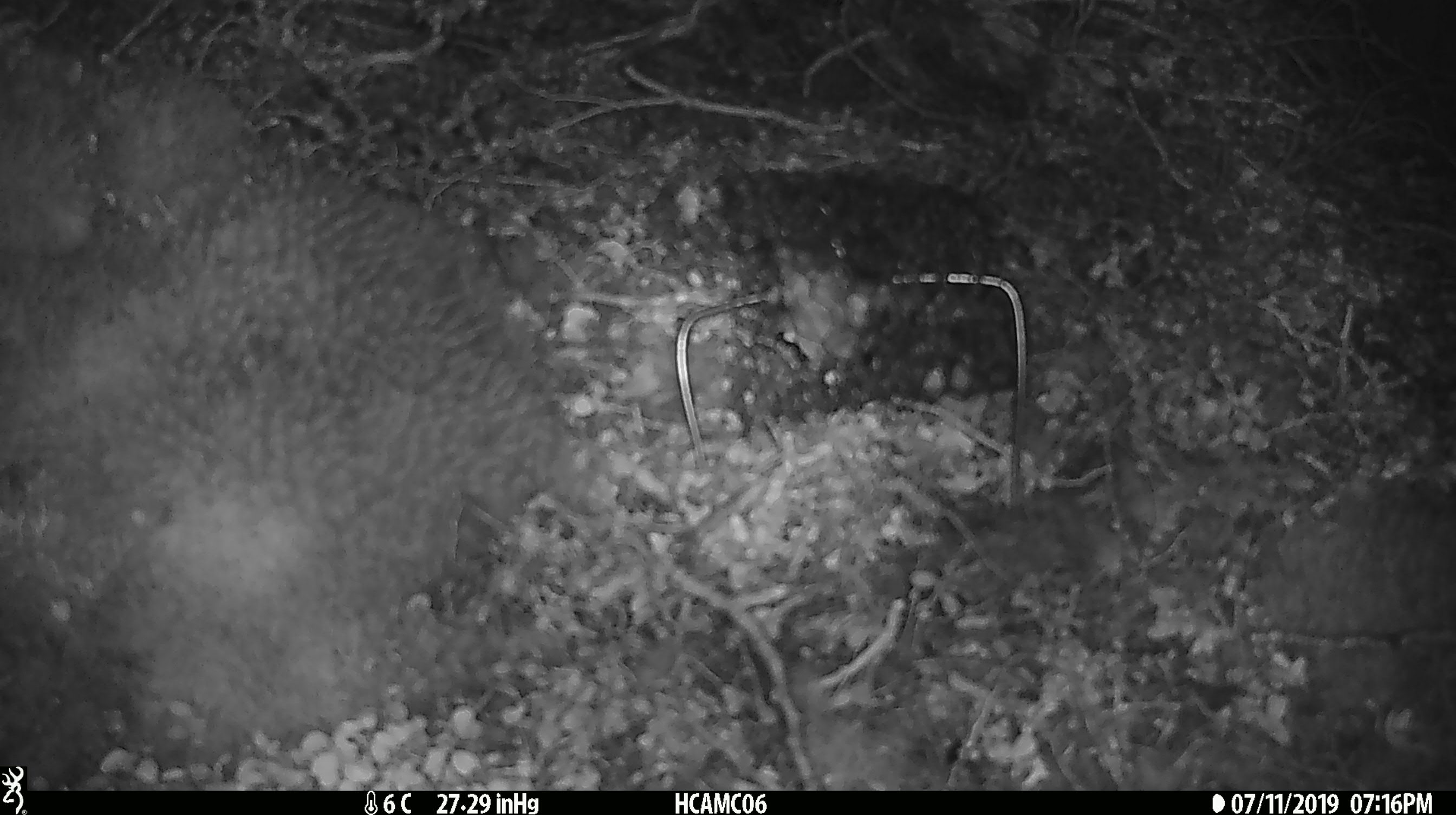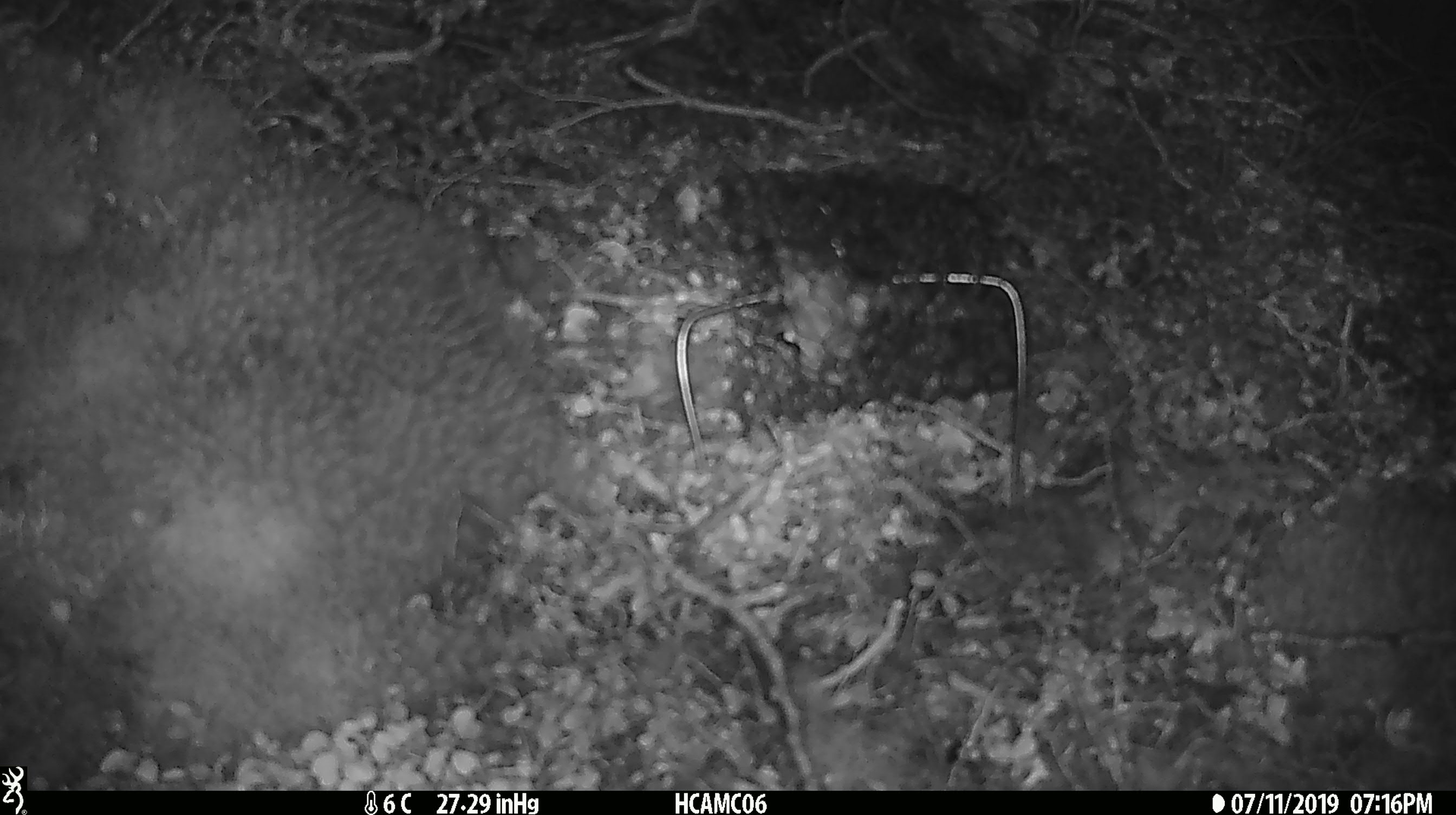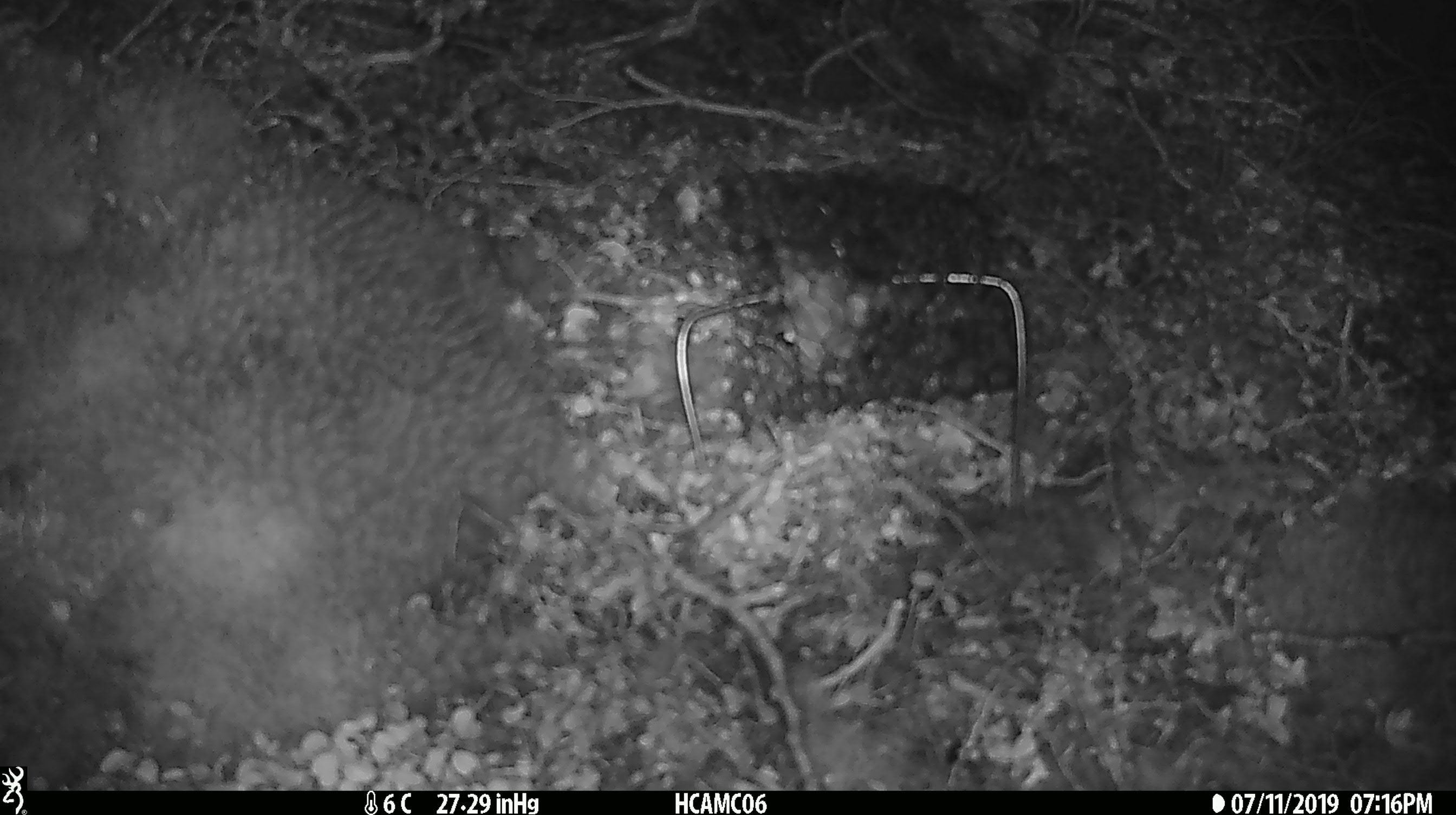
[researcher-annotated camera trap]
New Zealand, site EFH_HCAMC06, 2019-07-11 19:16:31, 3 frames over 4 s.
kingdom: Animalia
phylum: Chordata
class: Mammalia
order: Rodentia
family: Muridae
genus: Mus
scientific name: Mus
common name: mouse